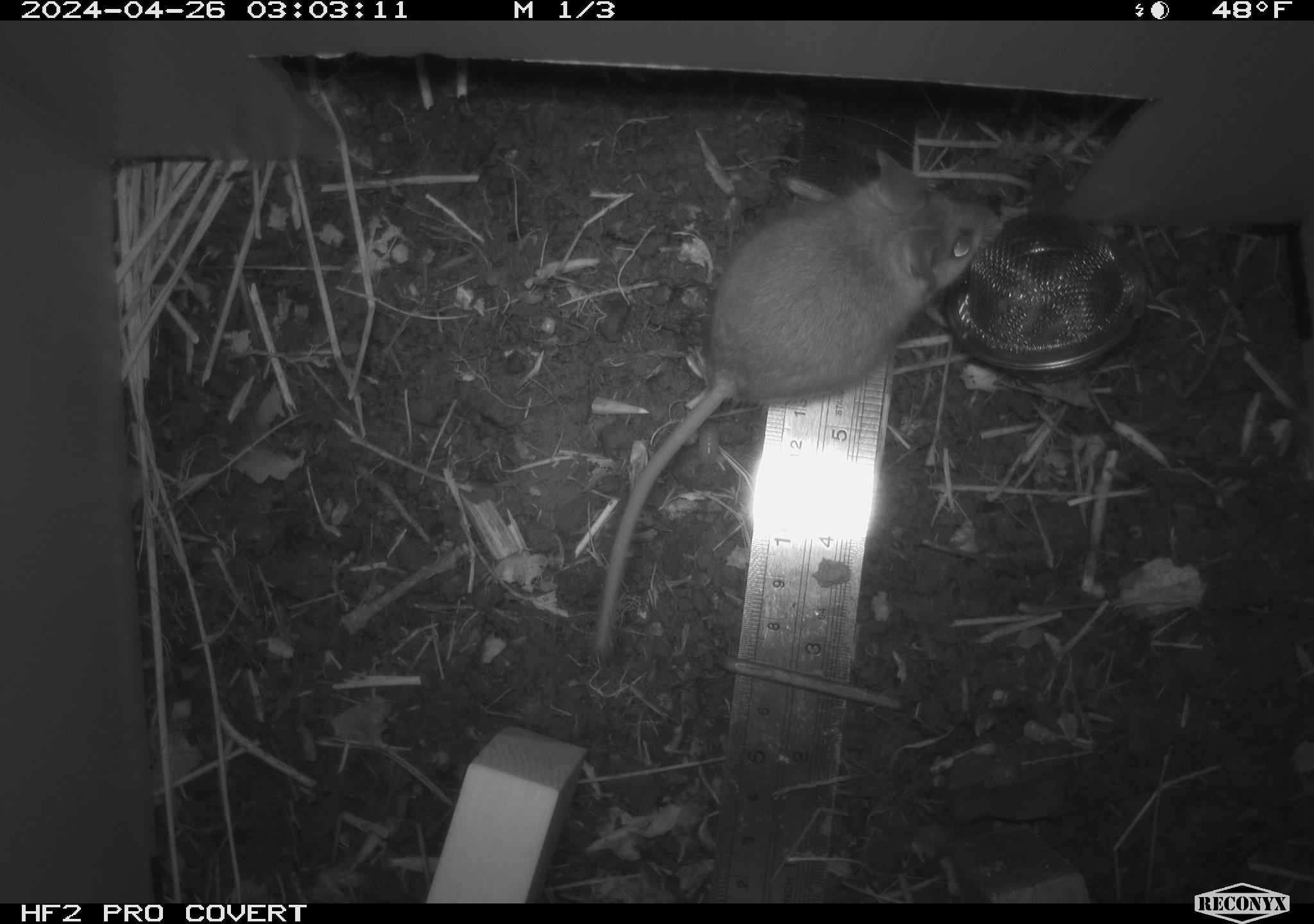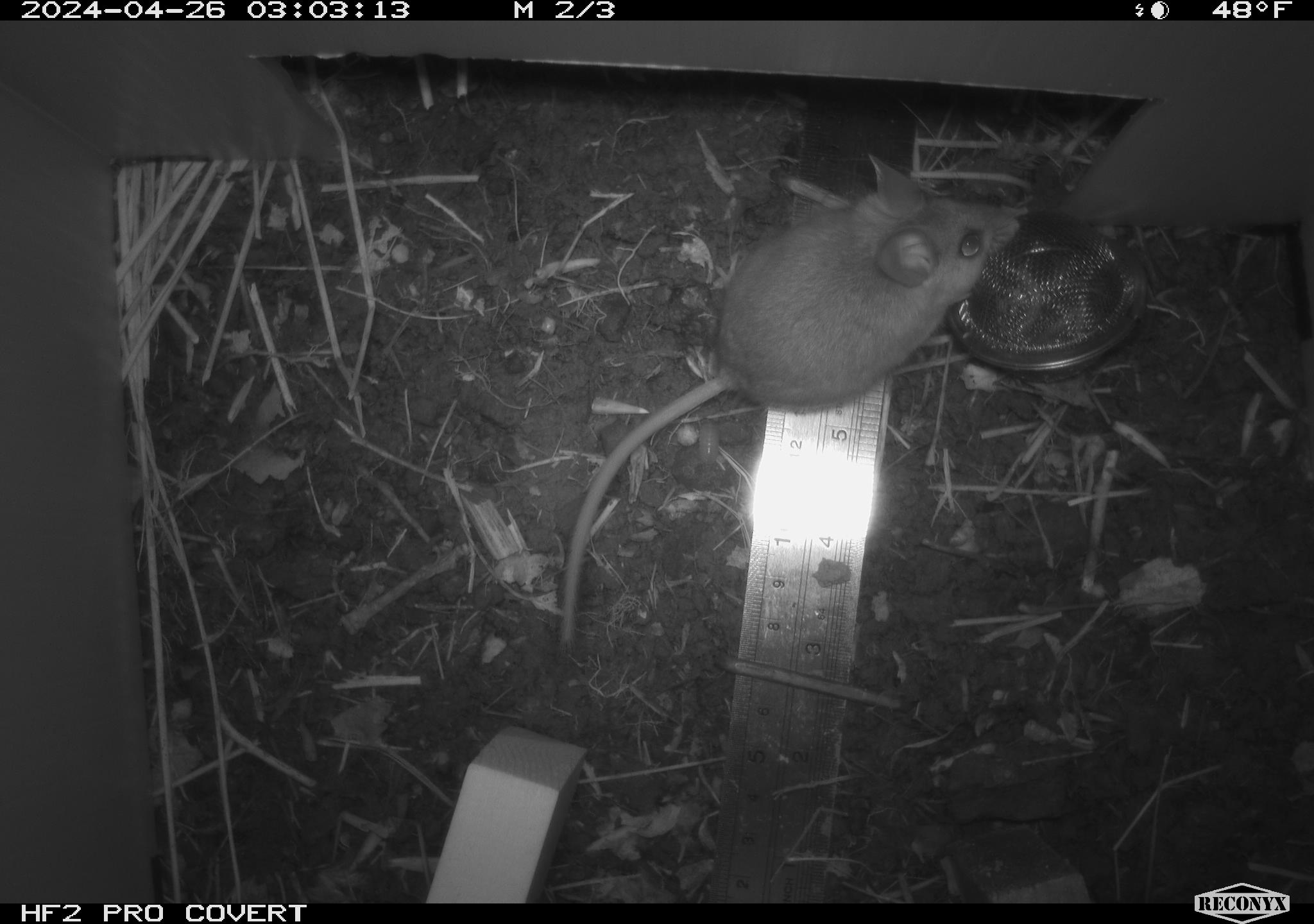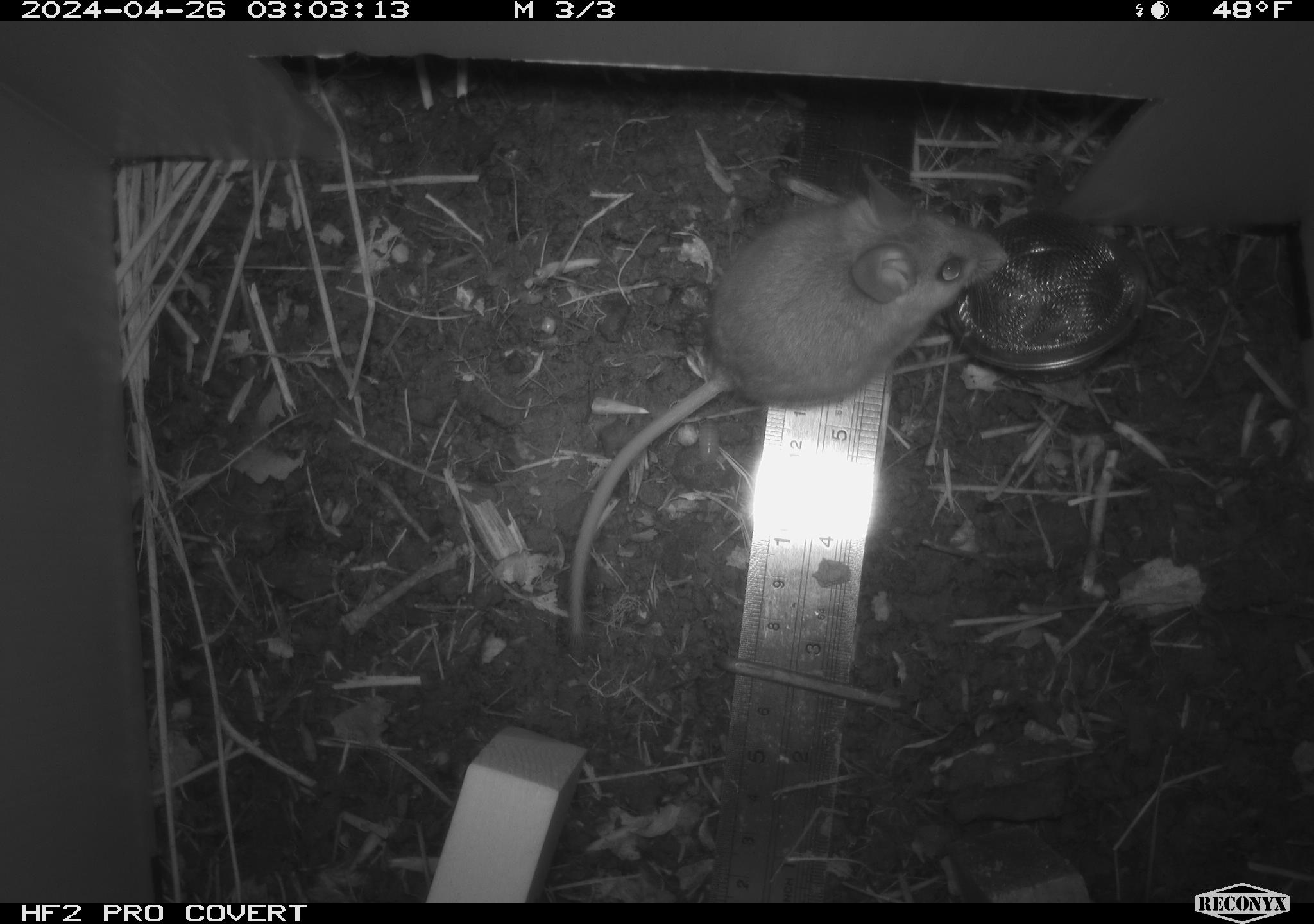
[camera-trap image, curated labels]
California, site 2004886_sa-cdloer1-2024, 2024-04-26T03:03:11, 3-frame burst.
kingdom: Animalia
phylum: Chordata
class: Mammalia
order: Rodentia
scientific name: Rodentia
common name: mouse species